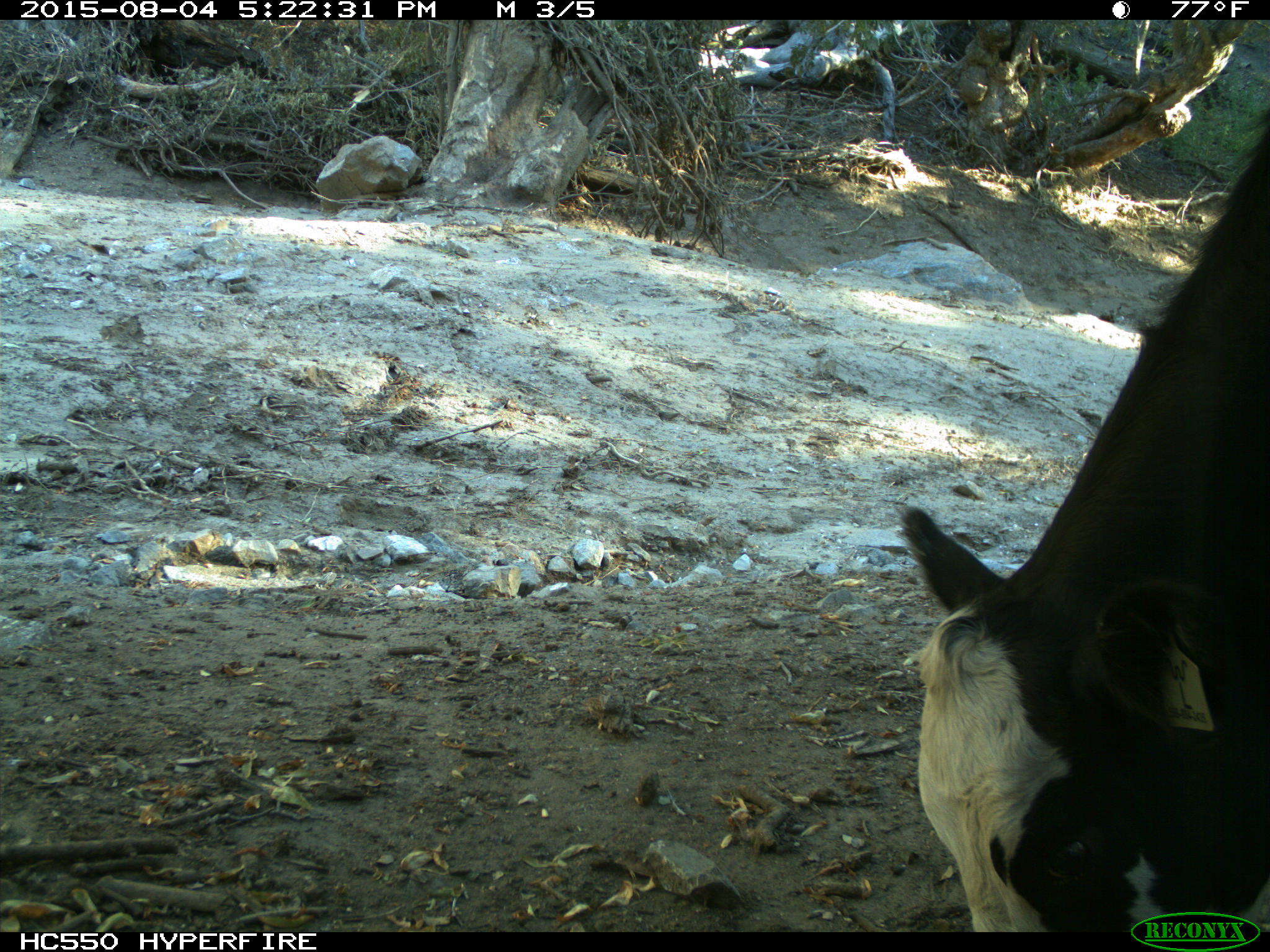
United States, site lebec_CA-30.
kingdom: Animalia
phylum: Chordata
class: Mammalia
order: Artiodactyla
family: Bovidae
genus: Bos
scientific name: Bos taurus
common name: domestic cow